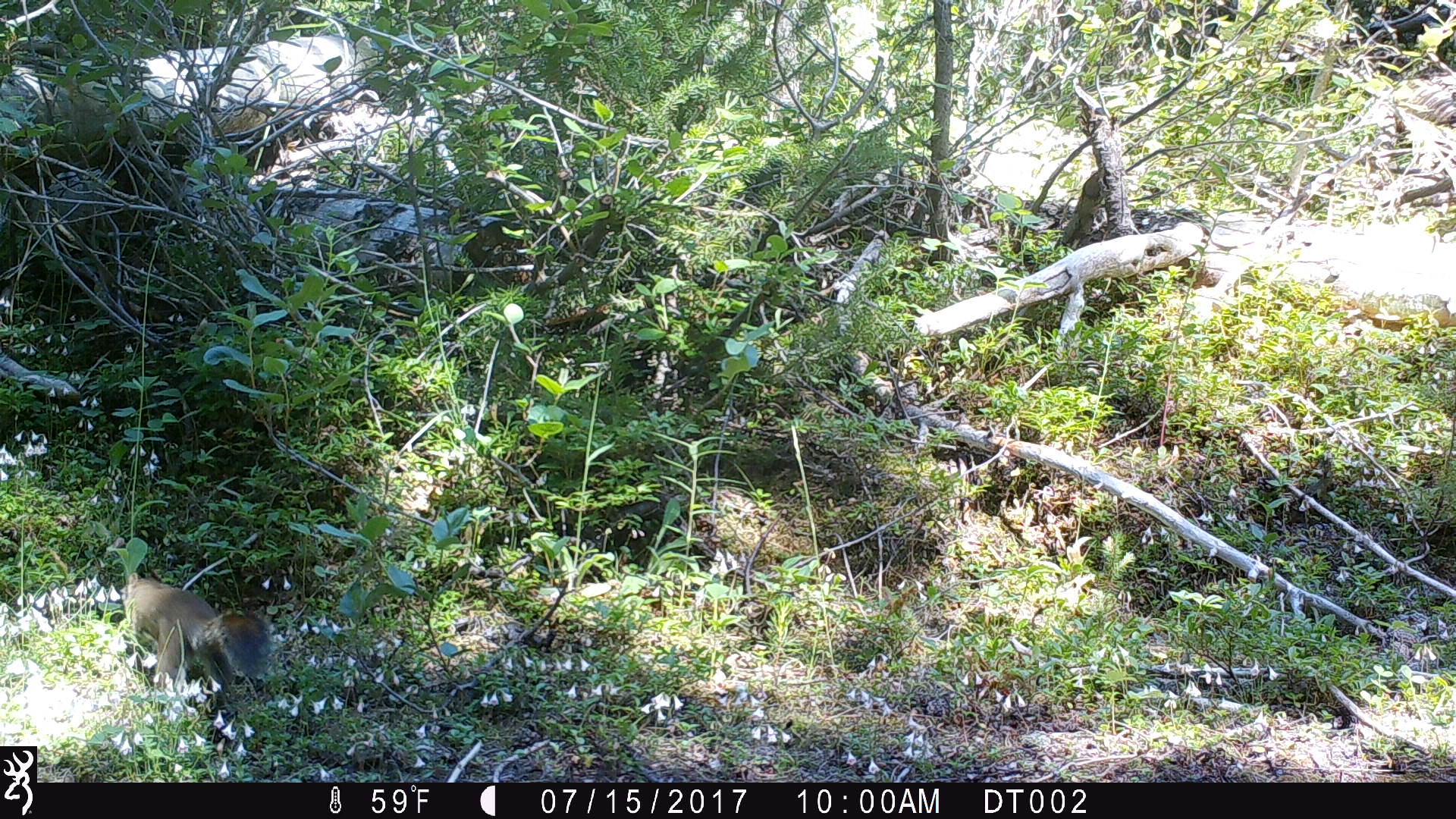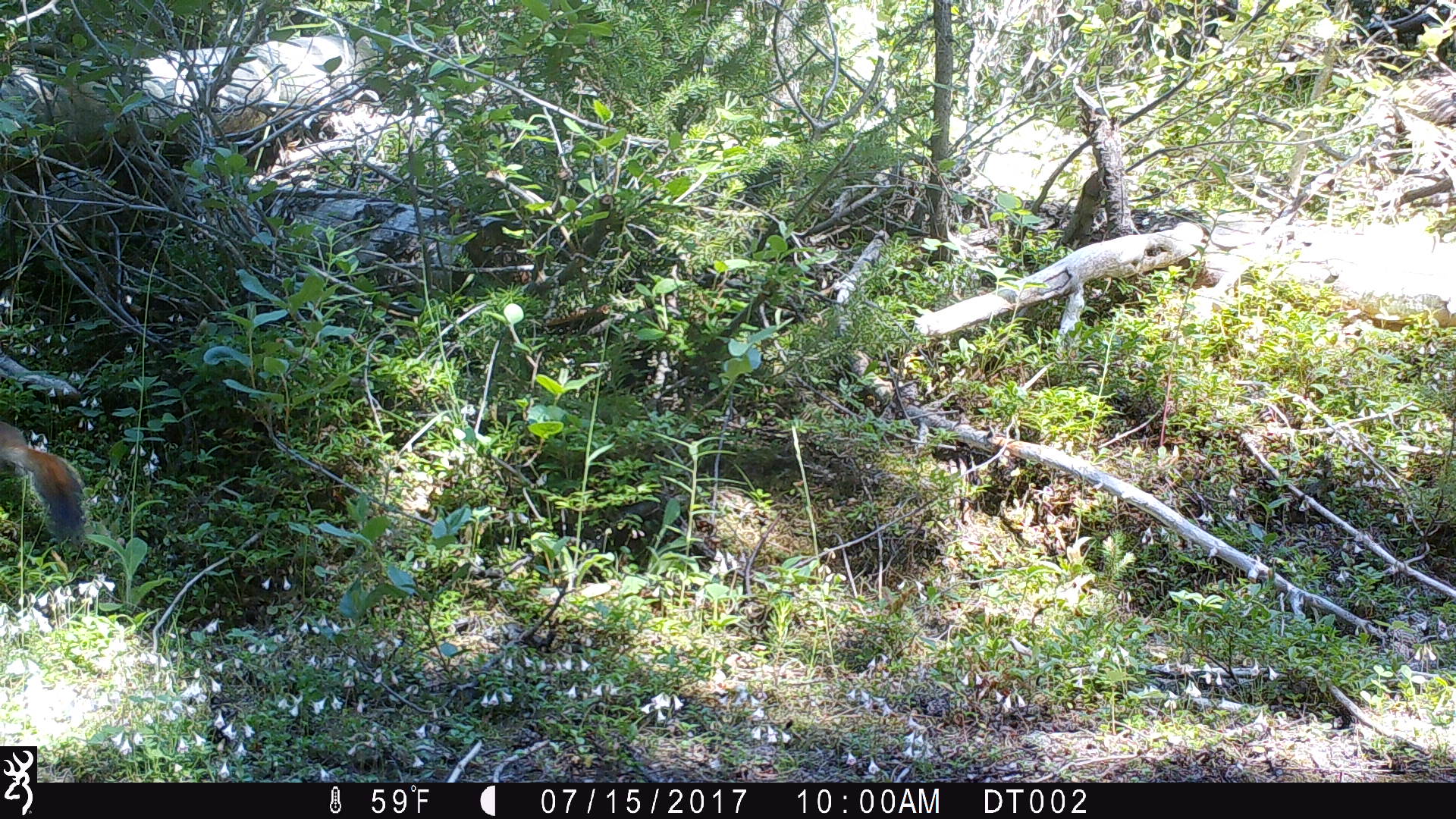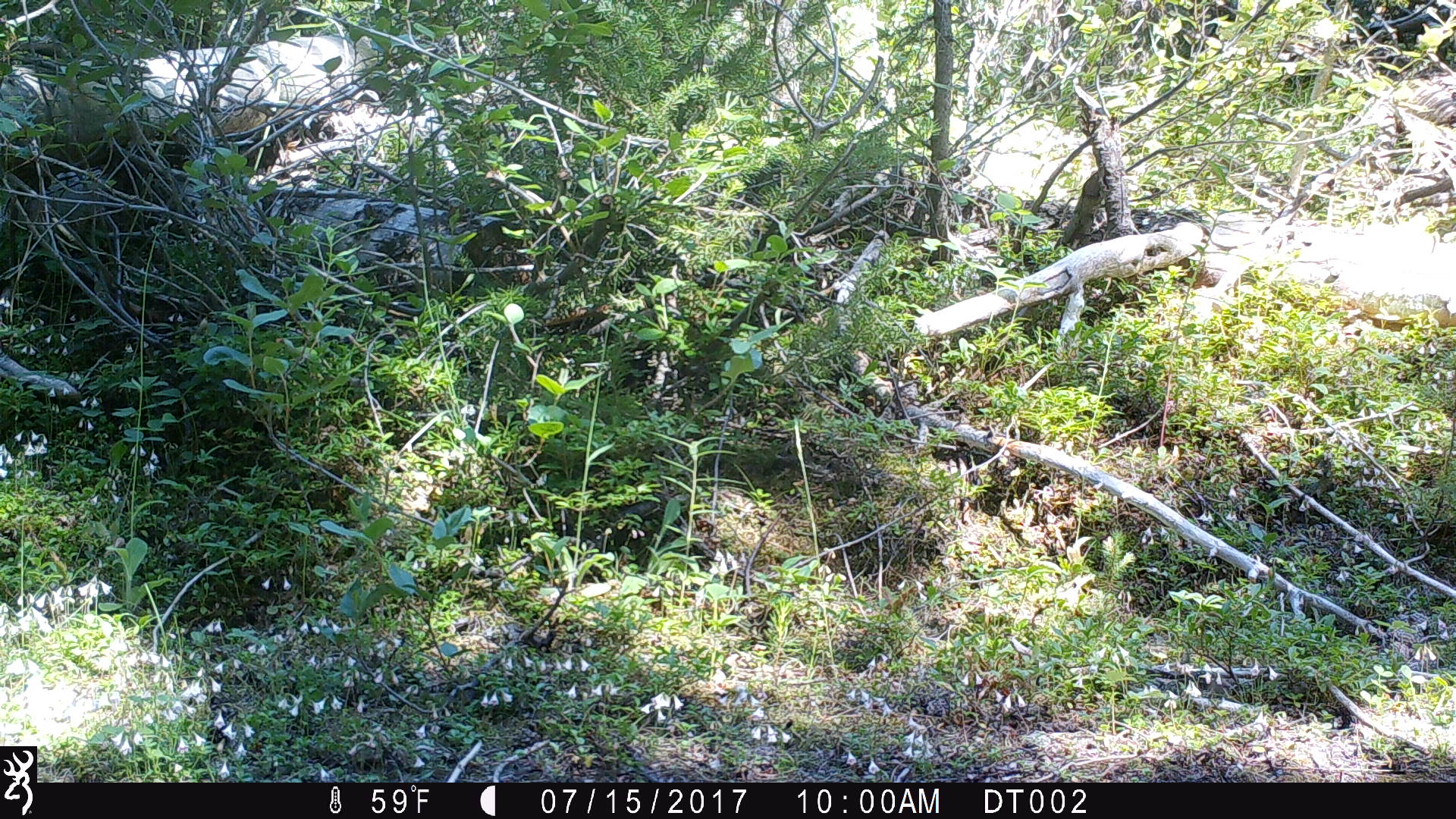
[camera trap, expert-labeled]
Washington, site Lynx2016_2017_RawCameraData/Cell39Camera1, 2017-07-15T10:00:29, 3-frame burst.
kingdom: Animalia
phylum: Chordata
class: Mammalia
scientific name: Mammalia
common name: small mammal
Small mammal (Mammalia). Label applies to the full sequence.